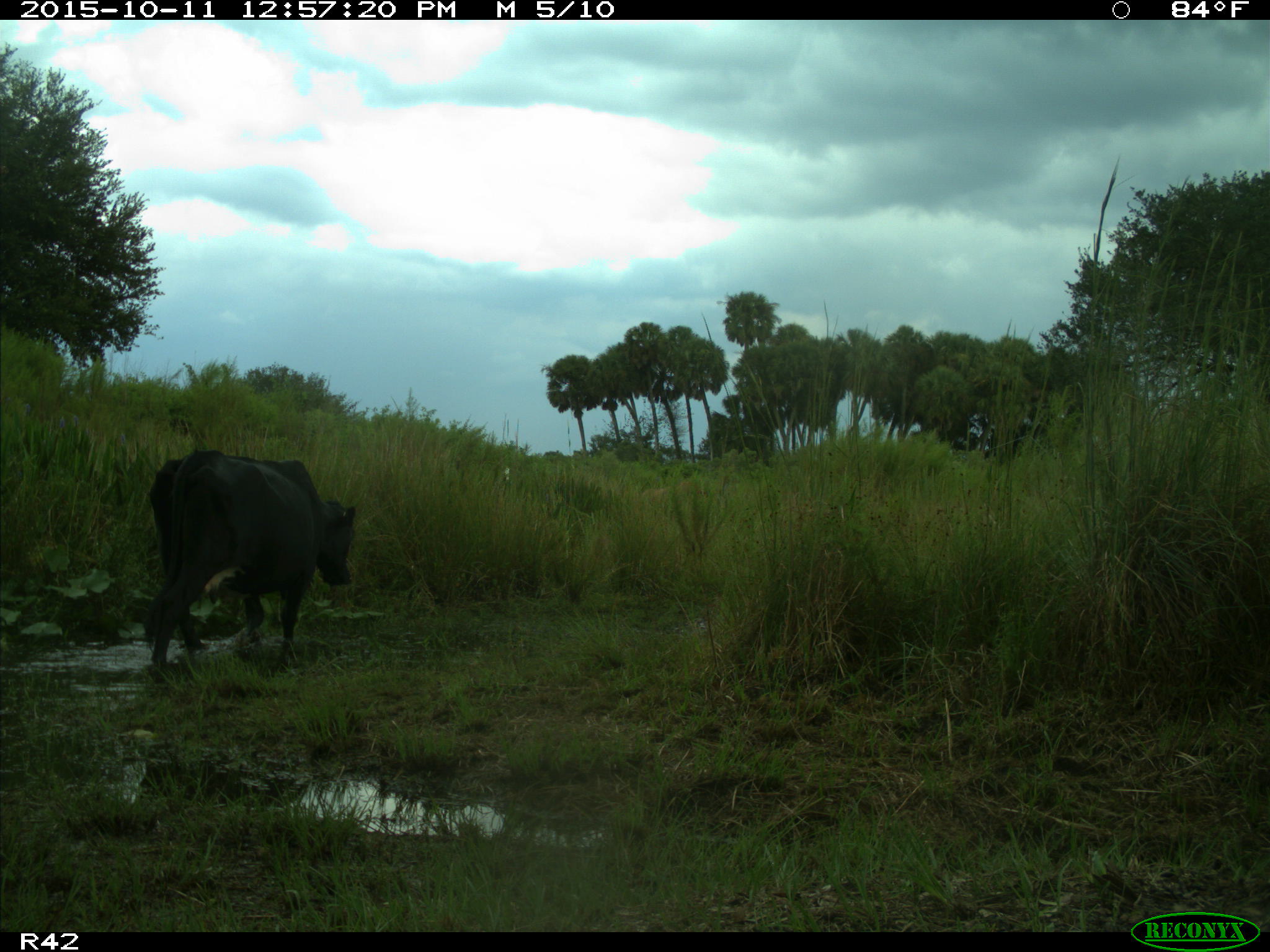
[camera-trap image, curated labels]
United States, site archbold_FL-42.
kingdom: Animalia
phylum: Chordata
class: Mammalia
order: Artiodactyla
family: Bovidae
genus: Bos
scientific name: Bos taurus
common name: domestic cow